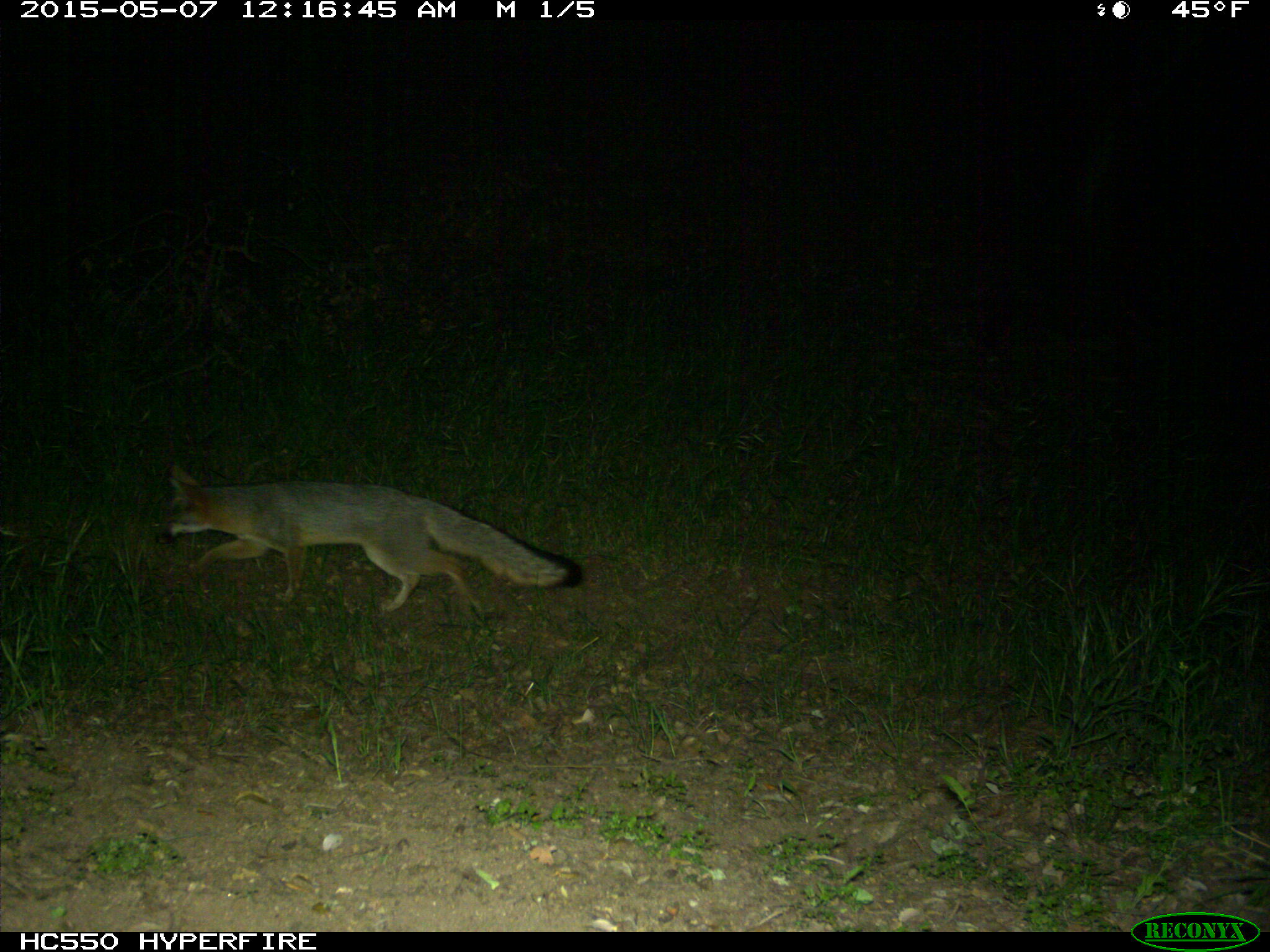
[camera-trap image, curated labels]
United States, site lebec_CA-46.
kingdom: Animalia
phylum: Chordata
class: Mammalia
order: Carnivora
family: Canidae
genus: Urocyon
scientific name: Urocyon cinereoargenteus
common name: gray fox